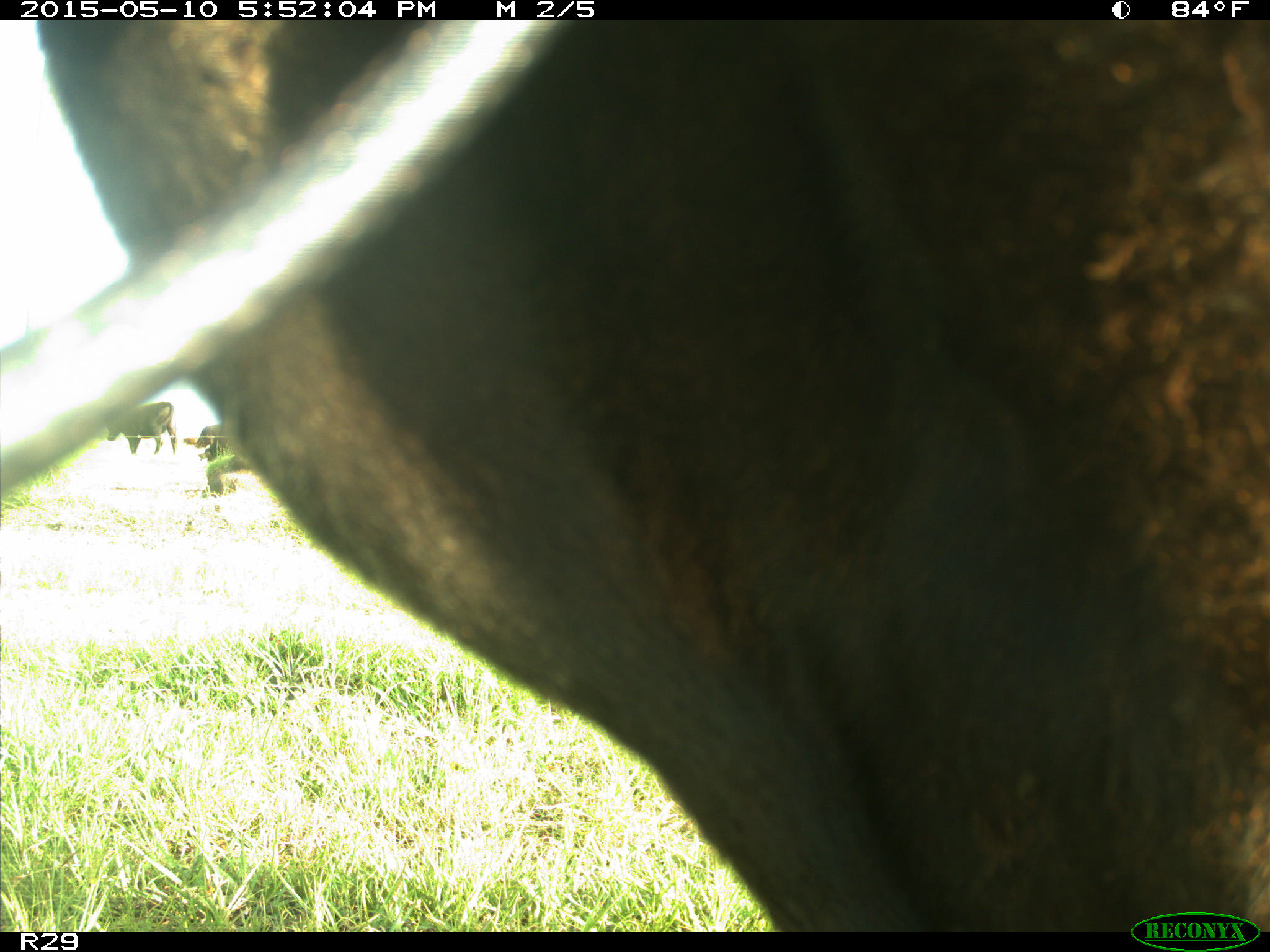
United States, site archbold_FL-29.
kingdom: Animalia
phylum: Chordata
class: Mammalia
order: Artiodactyla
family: Bovidae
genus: Bos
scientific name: Bos taurus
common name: domestic cow